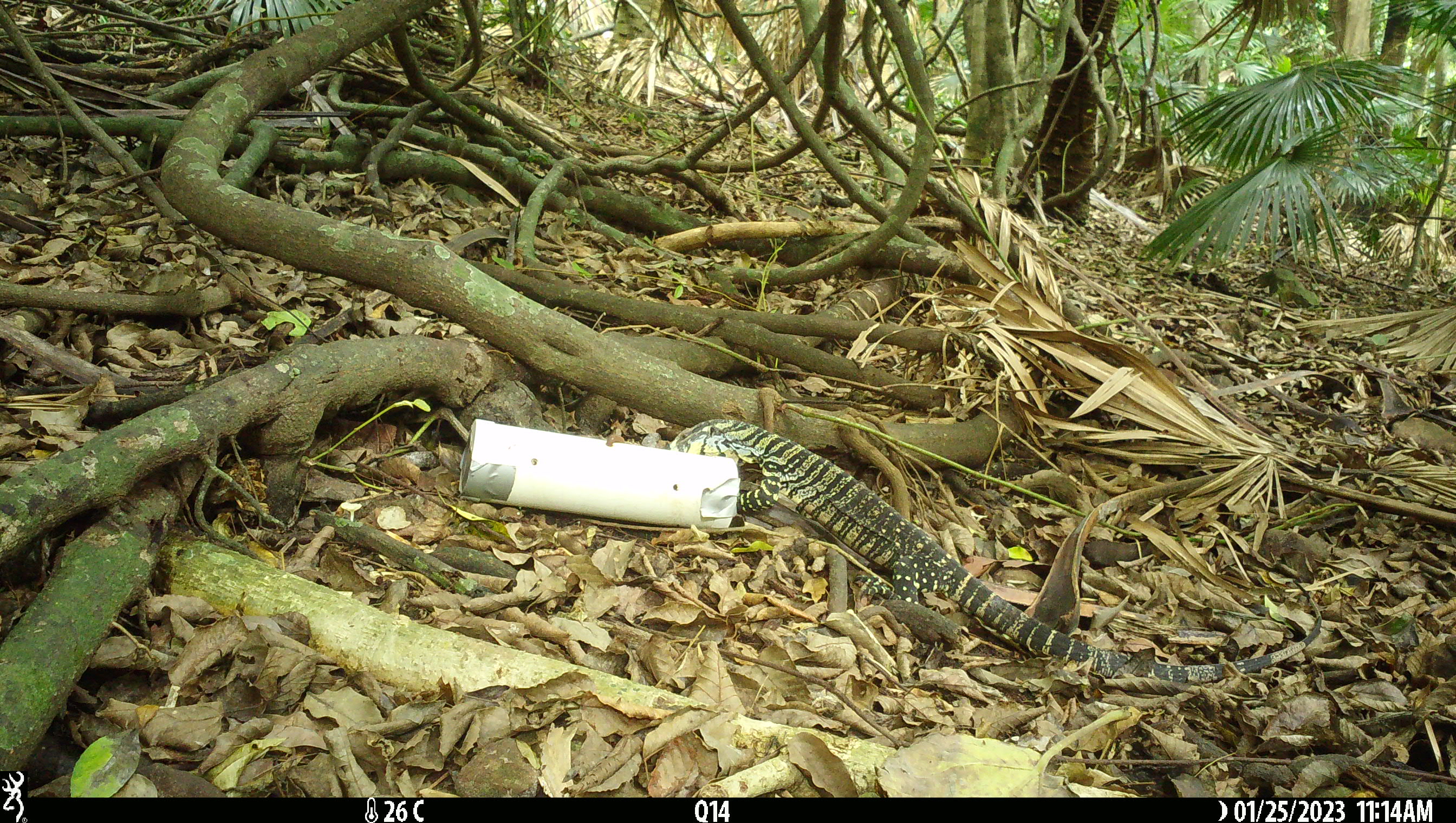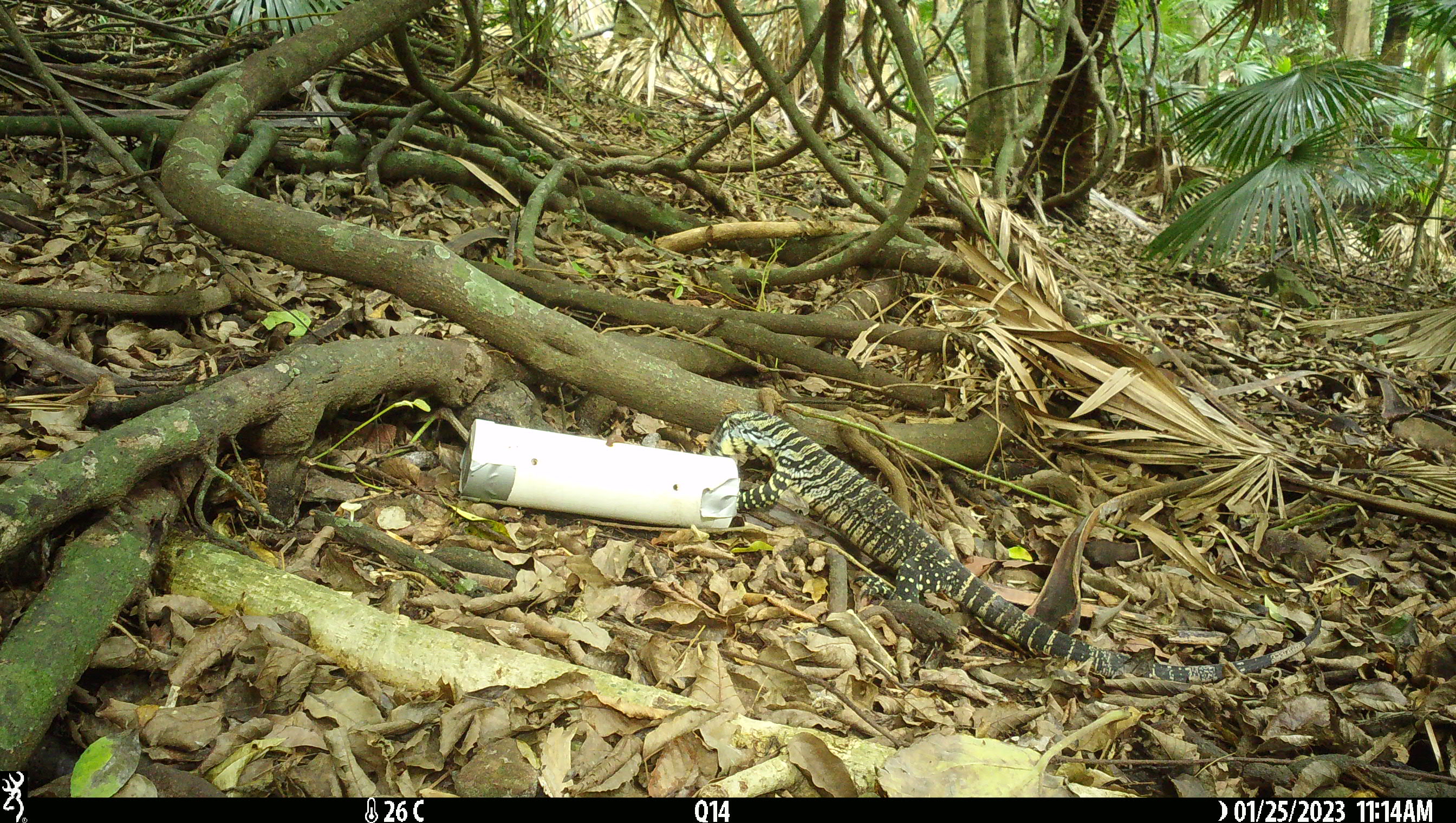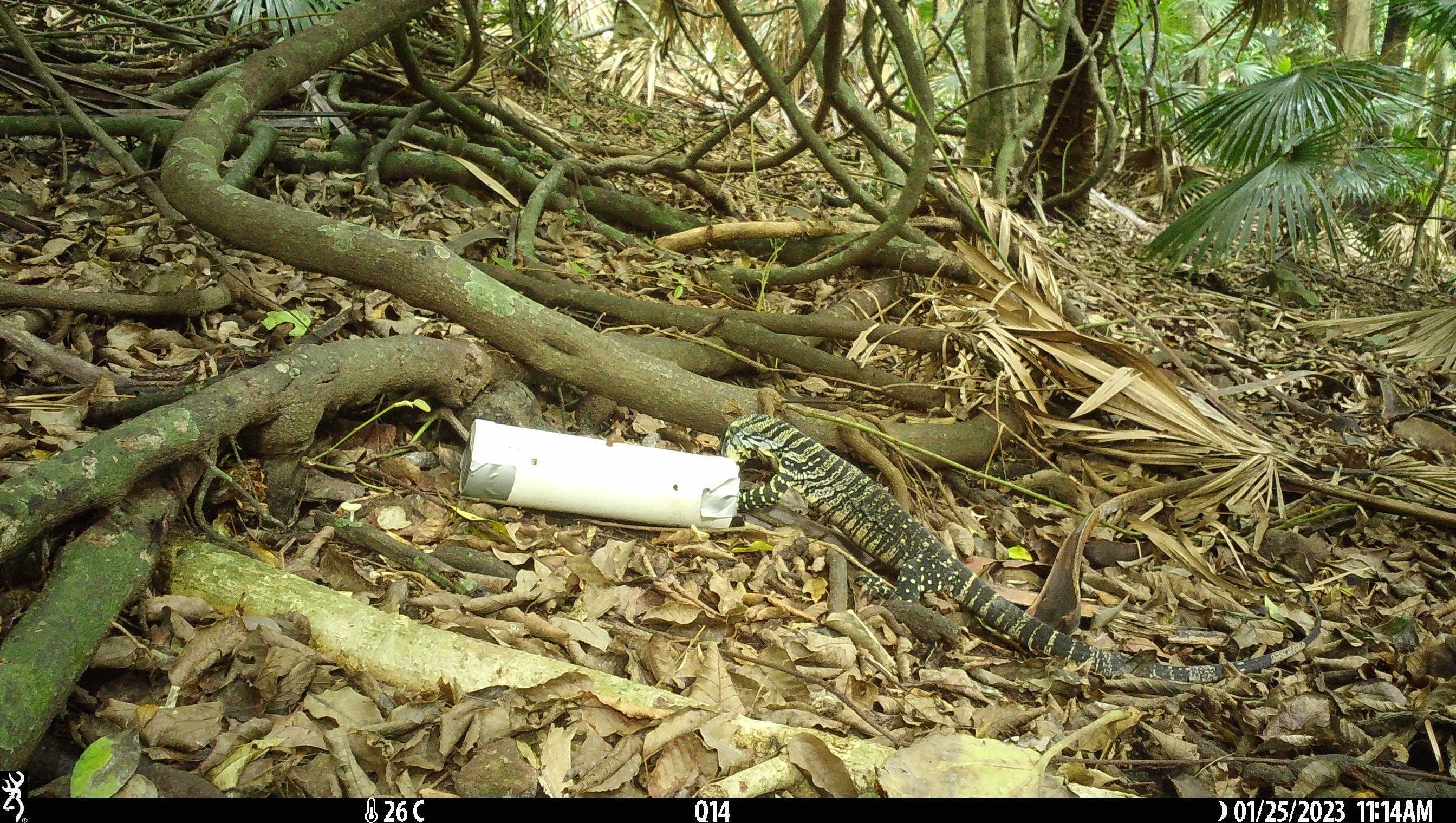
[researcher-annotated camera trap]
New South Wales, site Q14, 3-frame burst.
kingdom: Animalia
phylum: Chordata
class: Reptilia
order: Squamata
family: Varanidae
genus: Varanus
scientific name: Varanus varius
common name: lace monitor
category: goanna